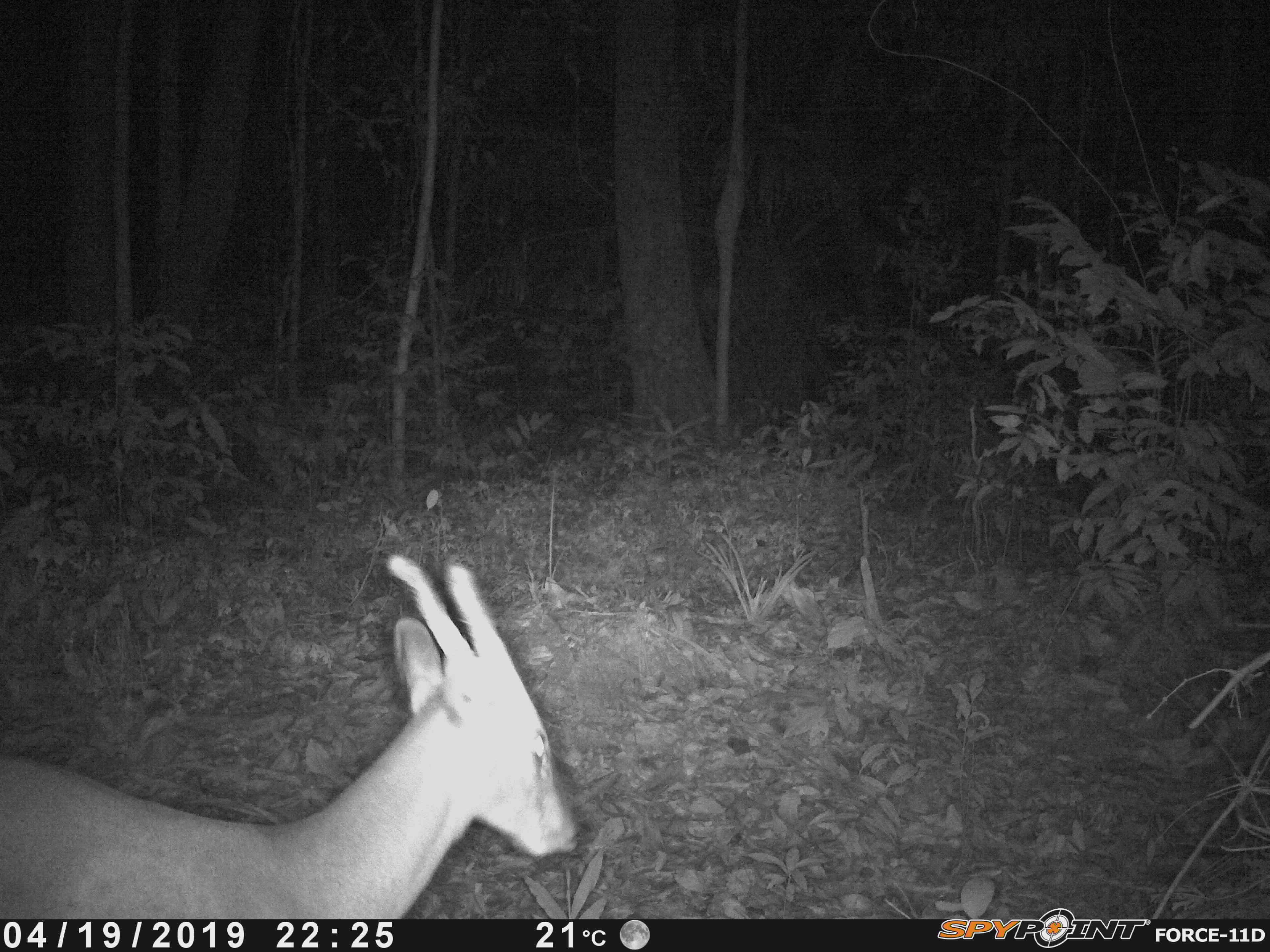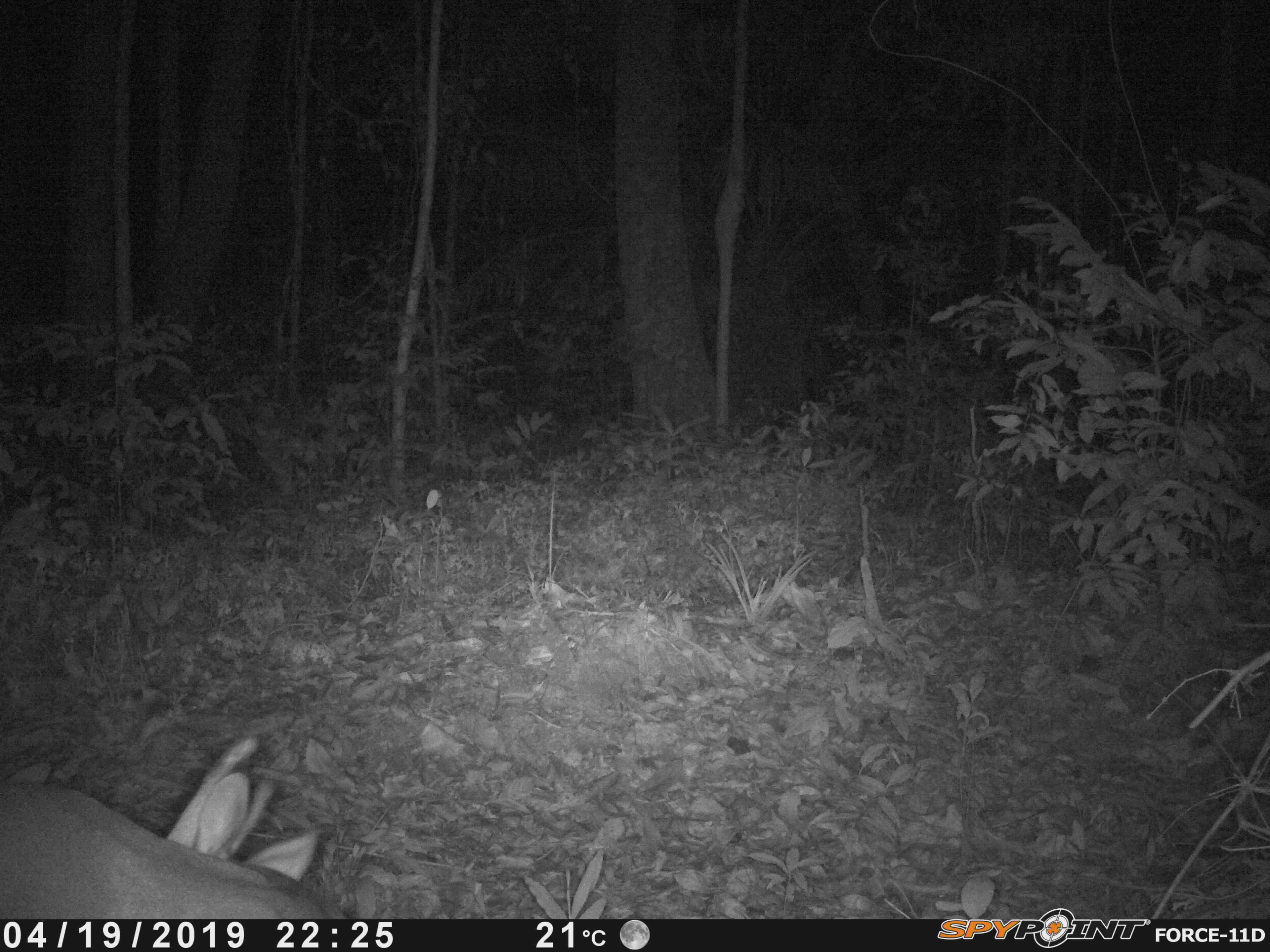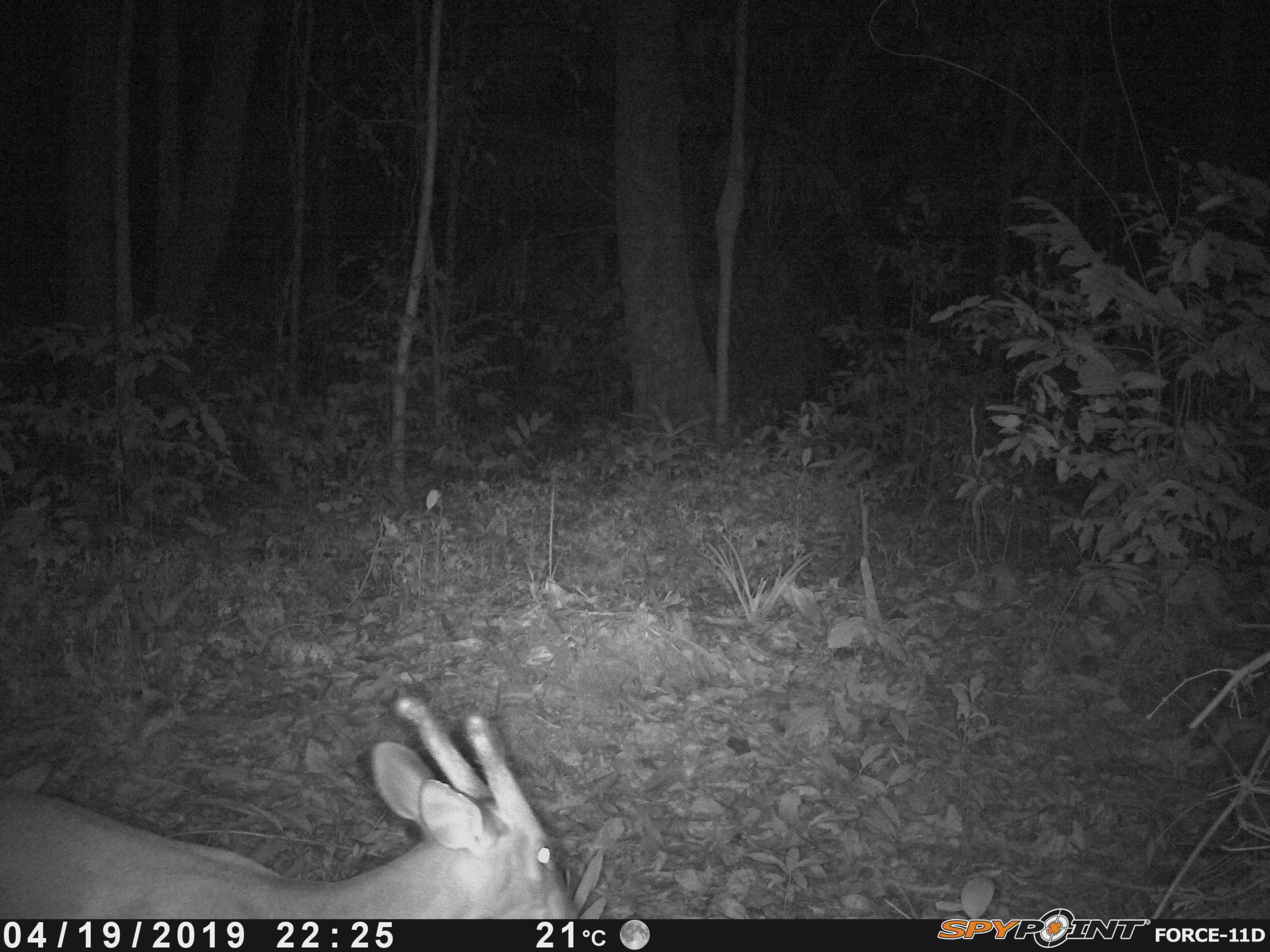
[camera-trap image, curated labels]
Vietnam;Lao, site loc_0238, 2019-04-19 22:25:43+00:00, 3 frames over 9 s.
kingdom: Animalia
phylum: Chordata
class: Mammalia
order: Artiodactyla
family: Cervidae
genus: Muntiacus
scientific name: Muntiacus vuquangensis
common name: large-antlered muntjac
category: large antlered muntjac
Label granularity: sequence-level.